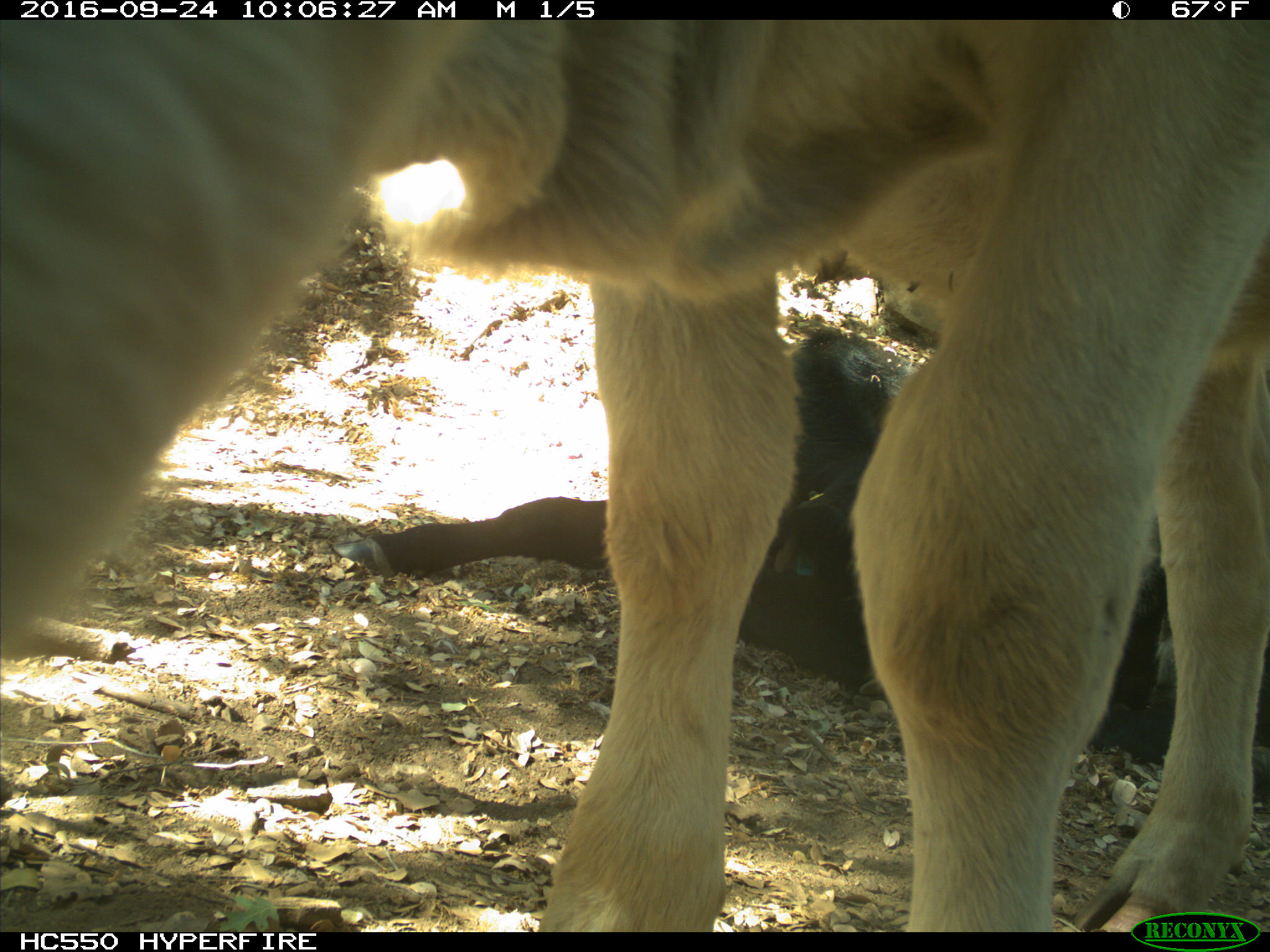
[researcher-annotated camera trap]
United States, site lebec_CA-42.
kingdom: Animalia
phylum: Chordata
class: Mammalia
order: Artiodactyla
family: Bovidae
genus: Bos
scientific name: Bos taurus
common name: domestic cow